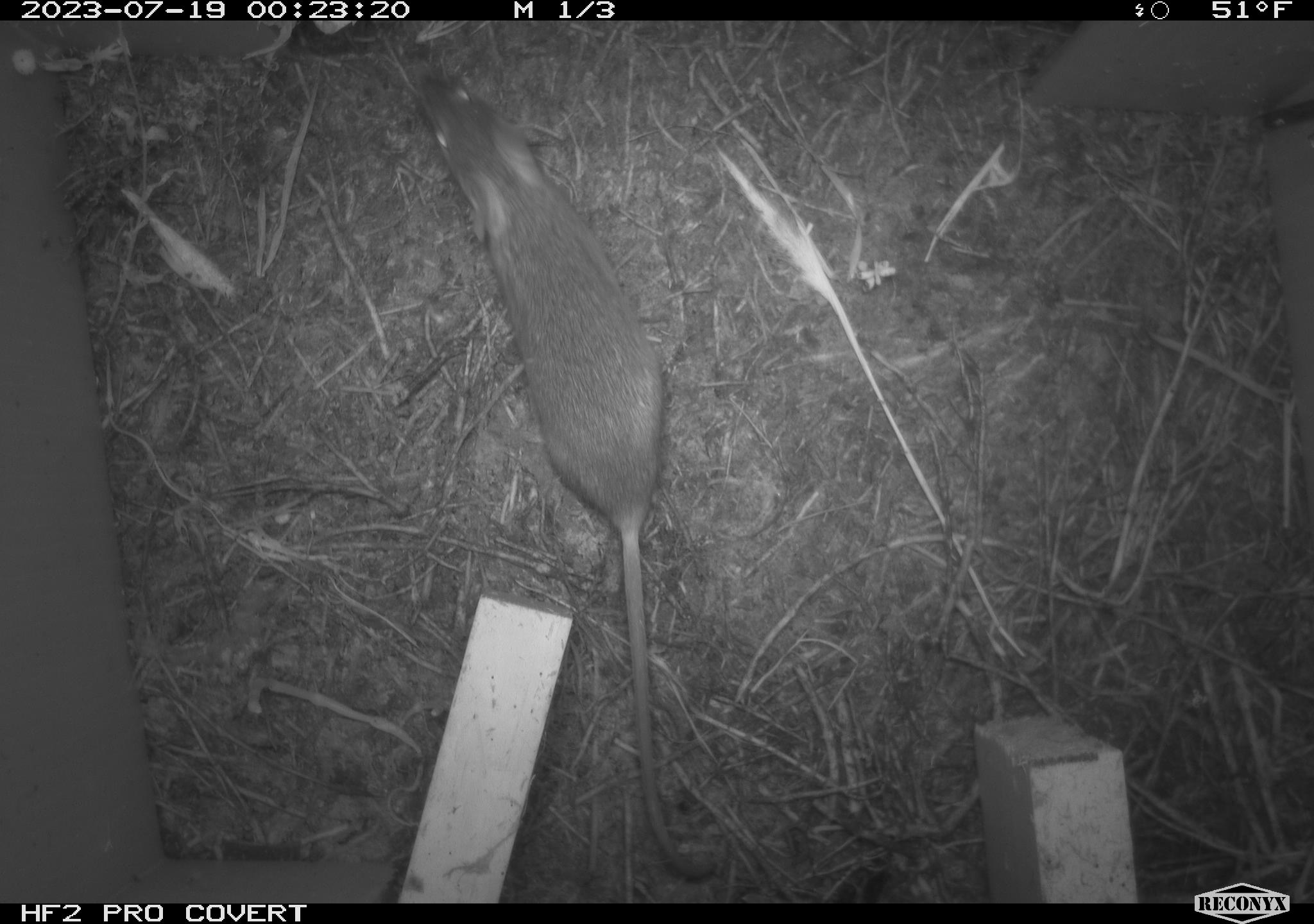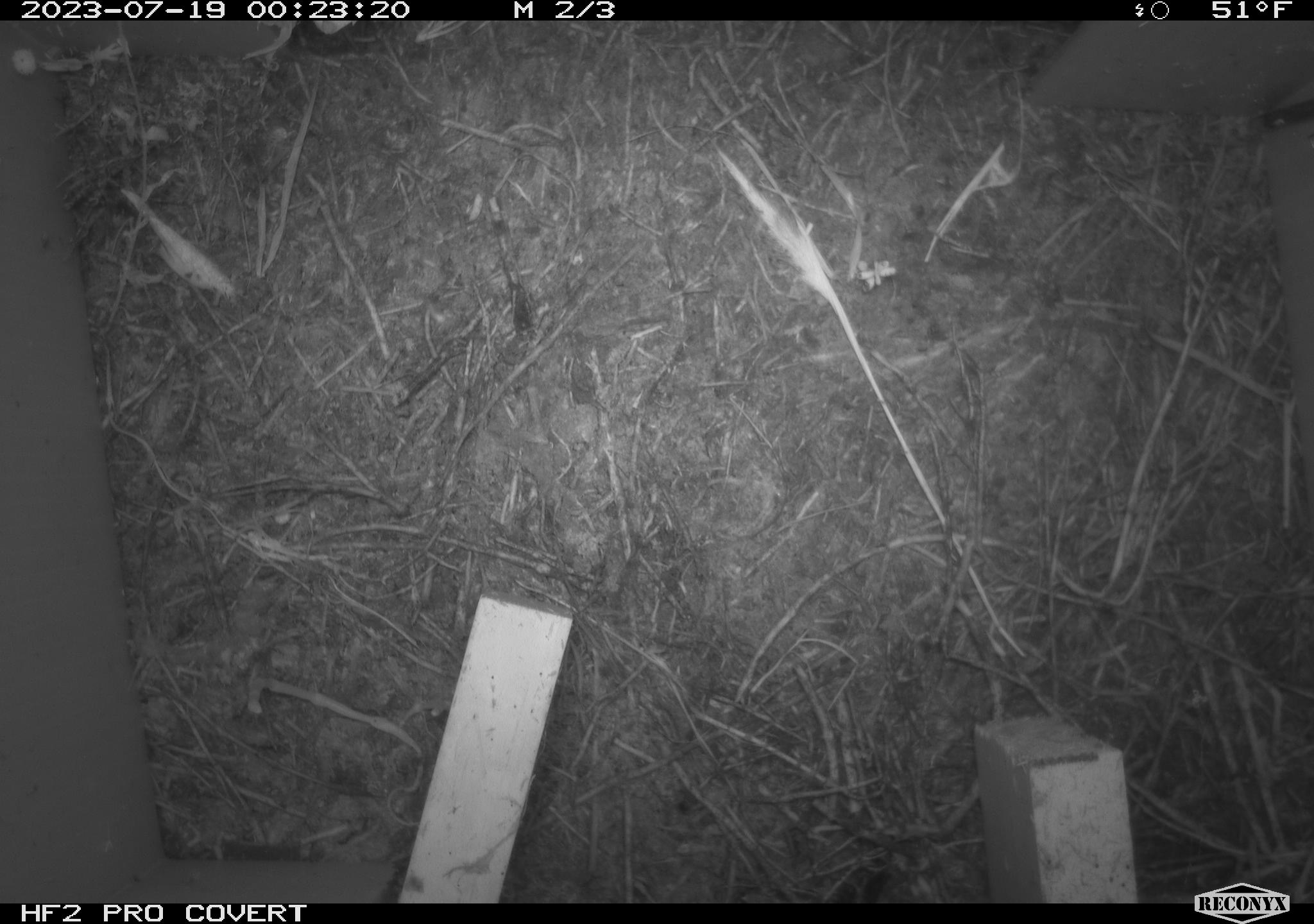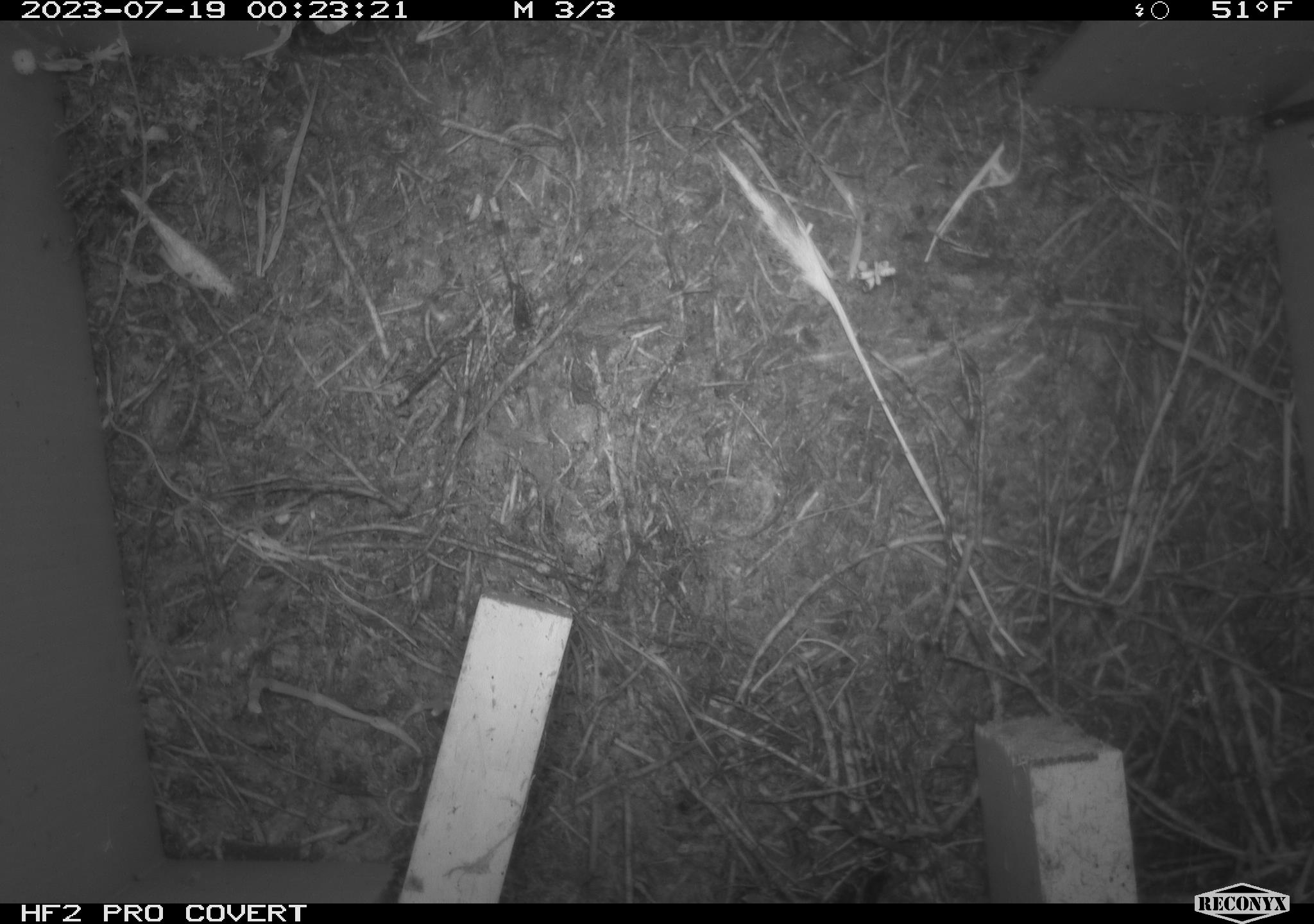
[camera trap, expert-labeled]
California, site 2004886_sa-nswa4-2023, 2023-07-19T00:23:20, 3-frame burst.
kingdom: Animalia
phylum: Chordata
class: Mammalia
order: Rodentia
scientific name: Rodentia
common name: mouse species